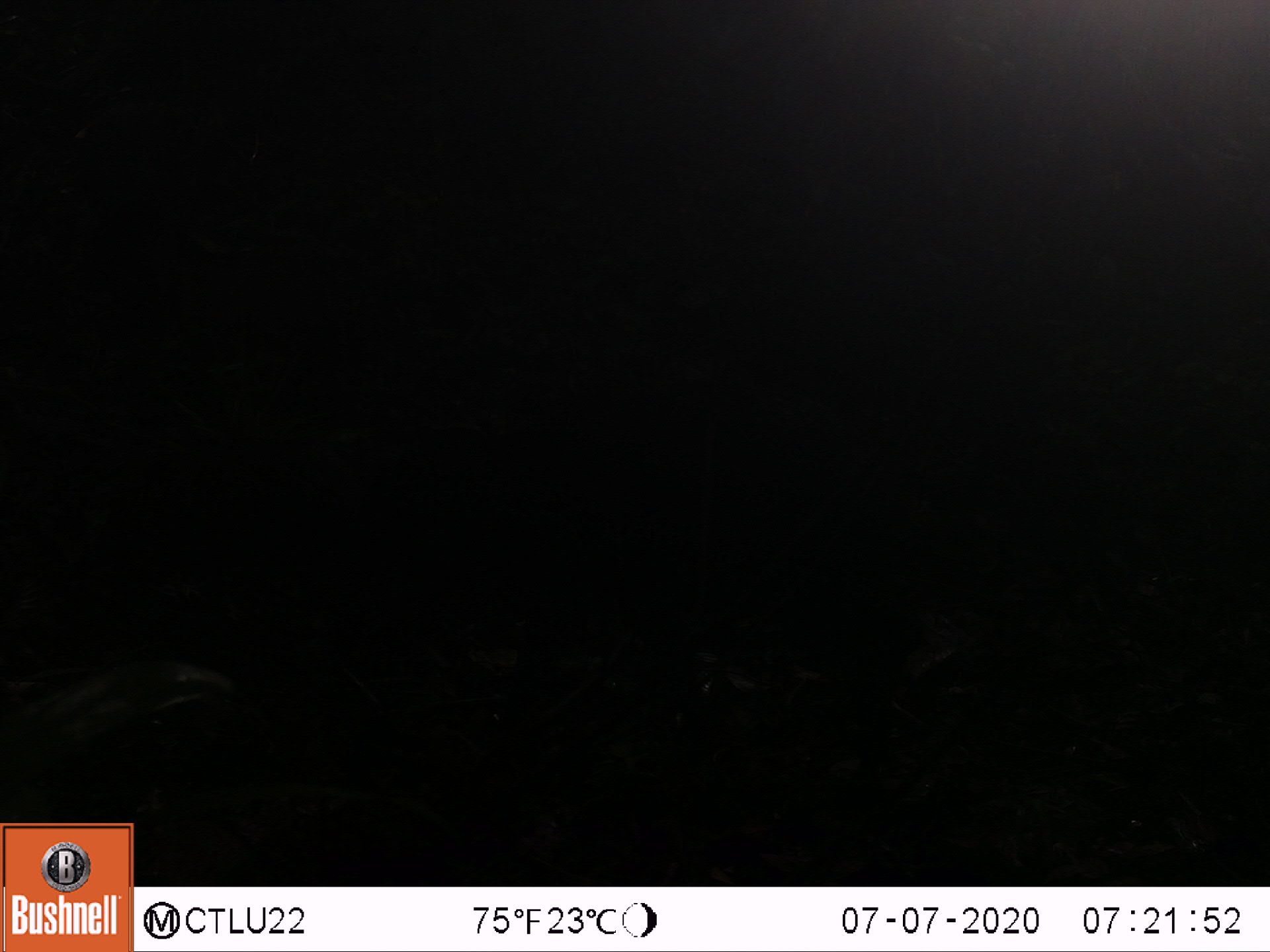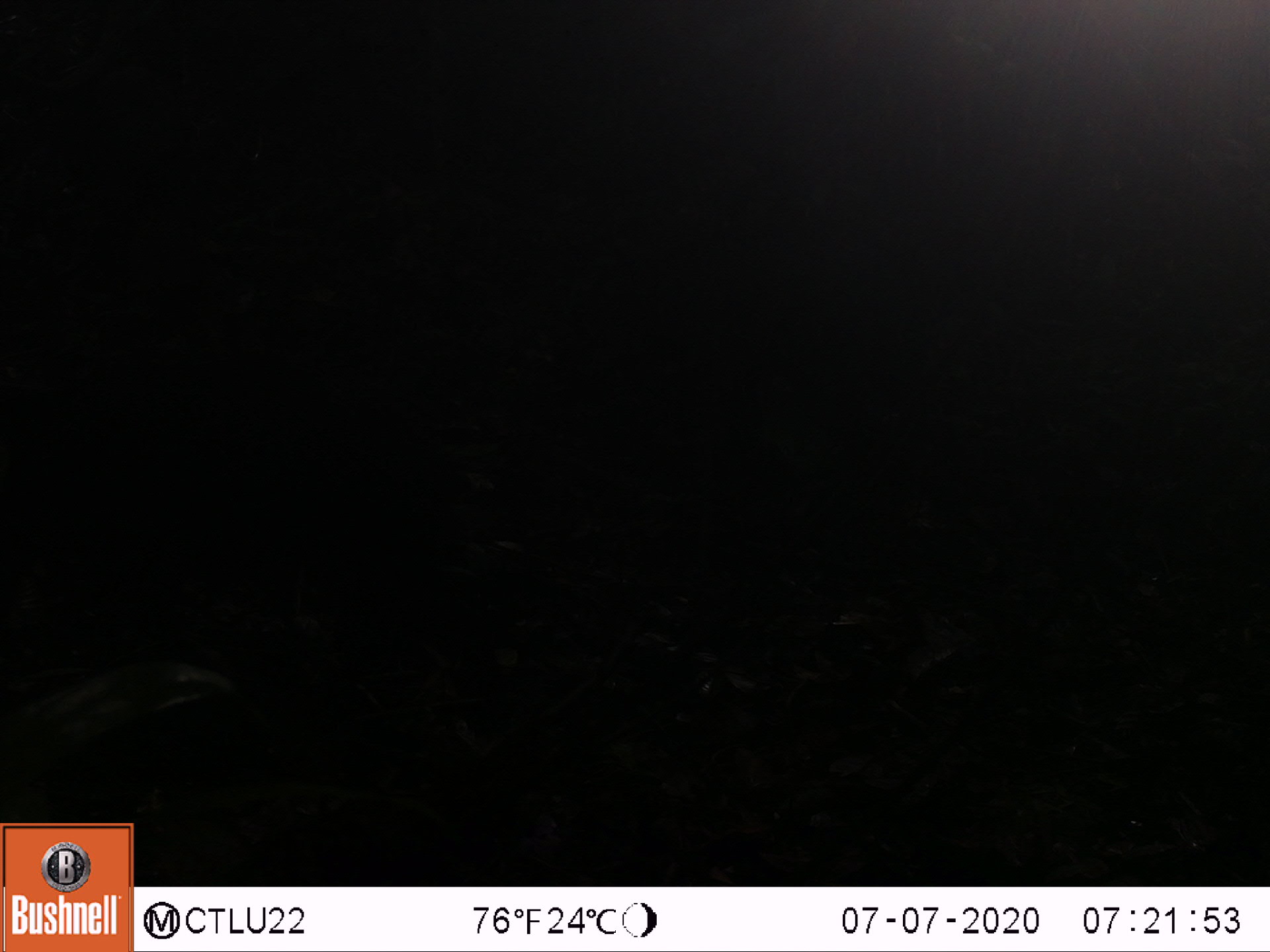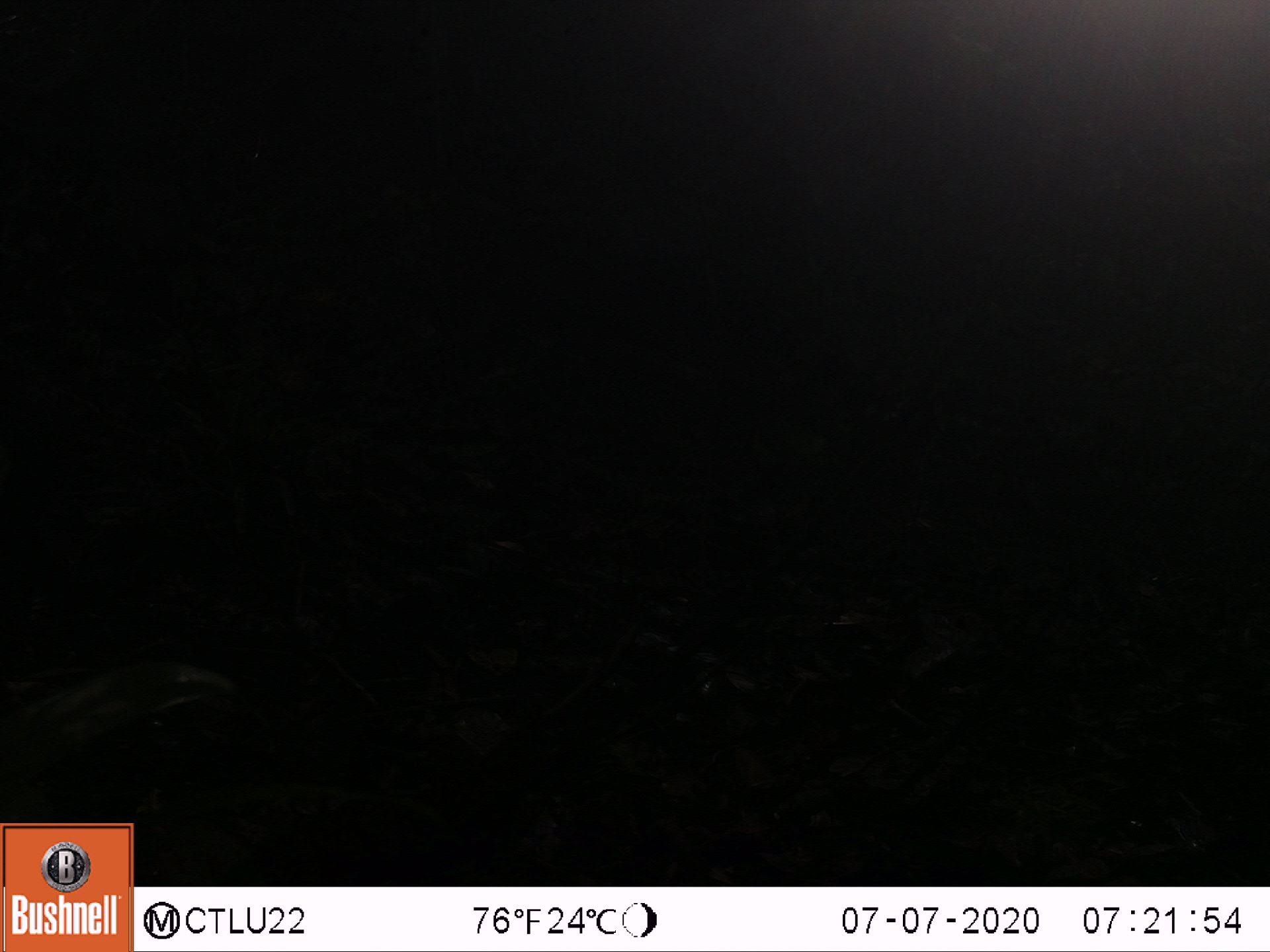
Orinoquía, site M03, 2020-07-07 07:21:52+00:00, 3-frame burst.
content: unidentified animal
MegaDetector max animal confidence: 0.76